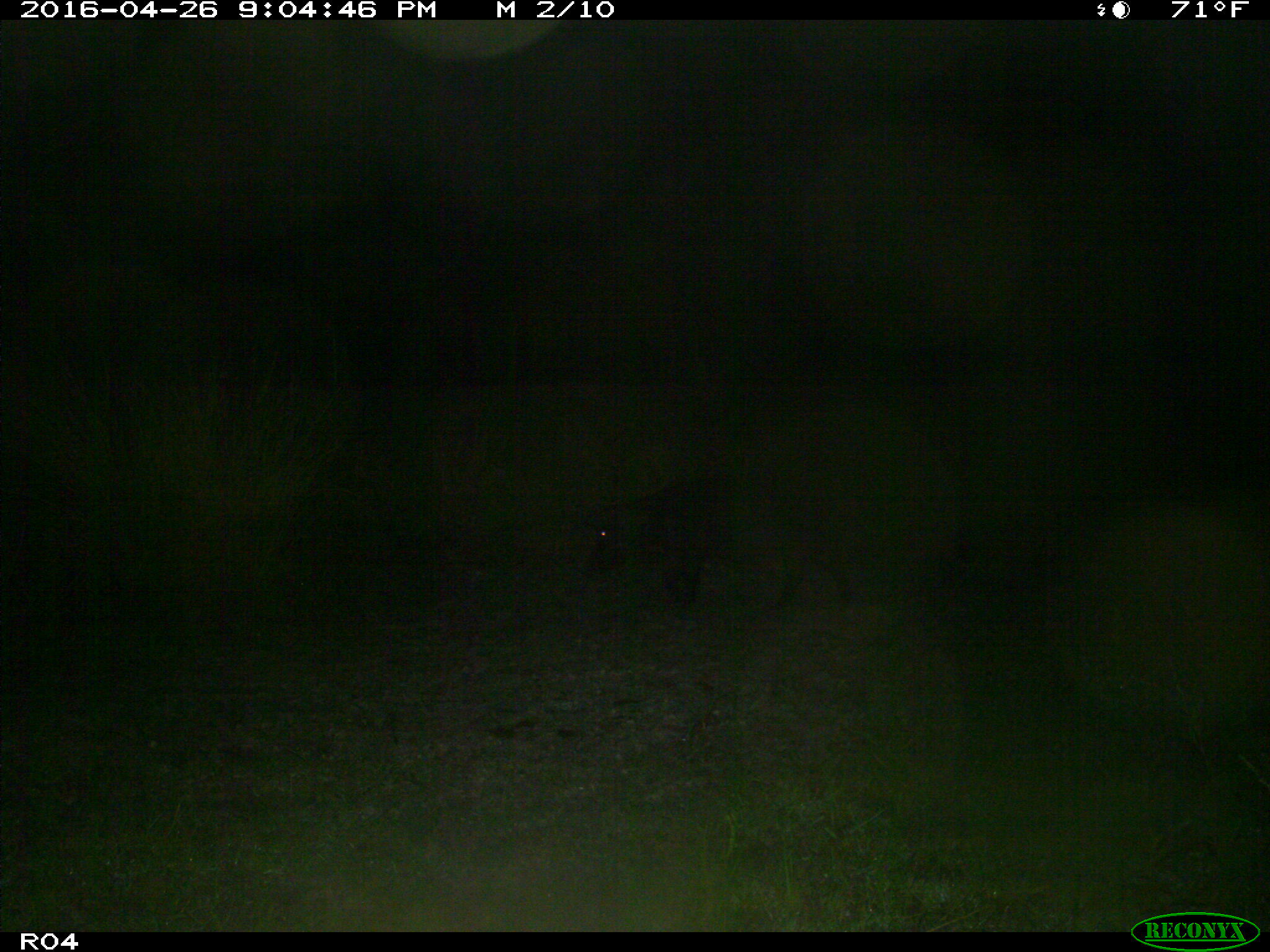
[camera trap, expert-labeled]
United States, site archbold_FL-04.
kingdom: Animalia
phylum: Chordata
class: Mammalia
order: Artiodactyla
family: Suidae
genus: Sus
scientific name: Sus scrofa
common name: wild boar